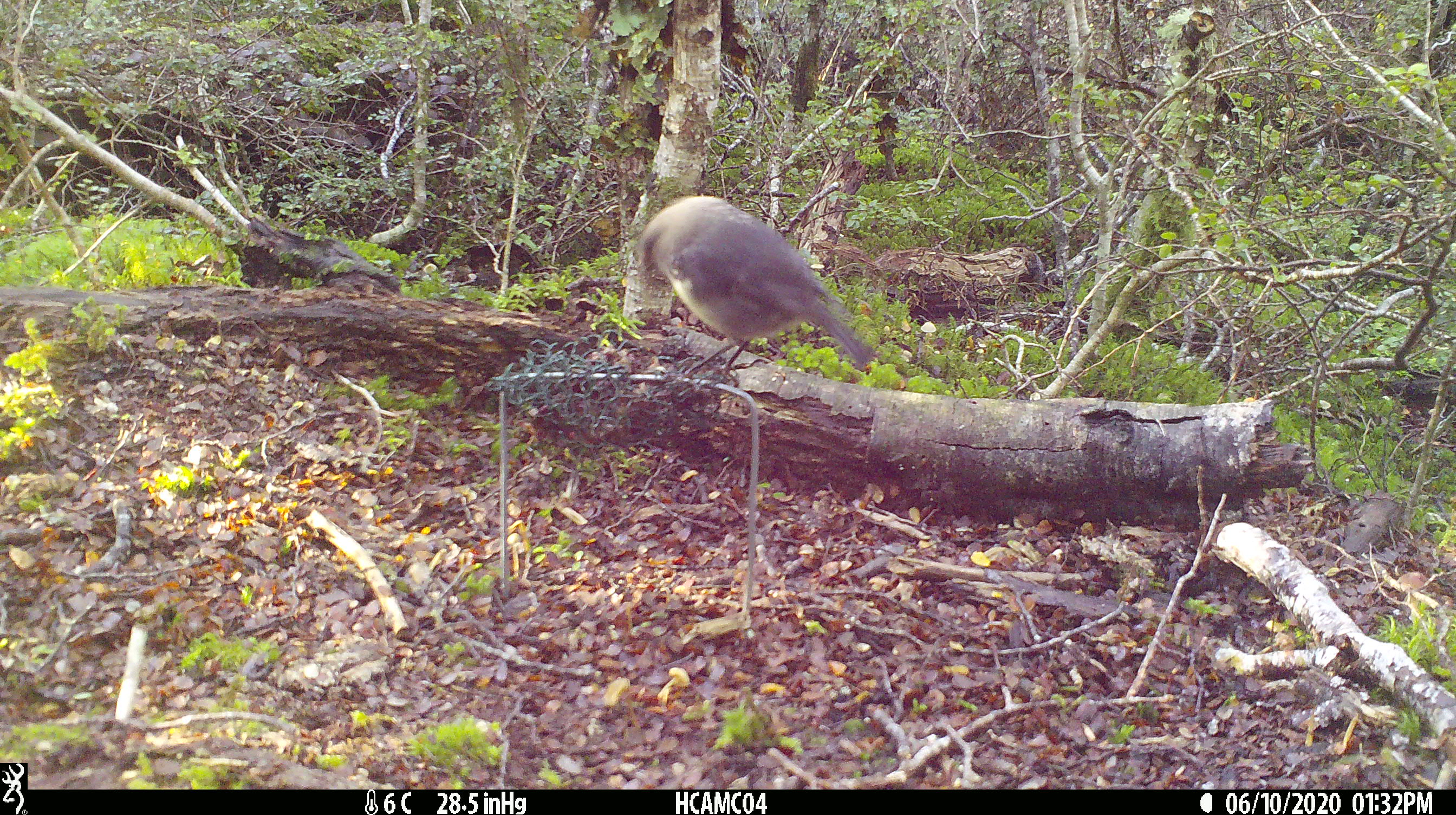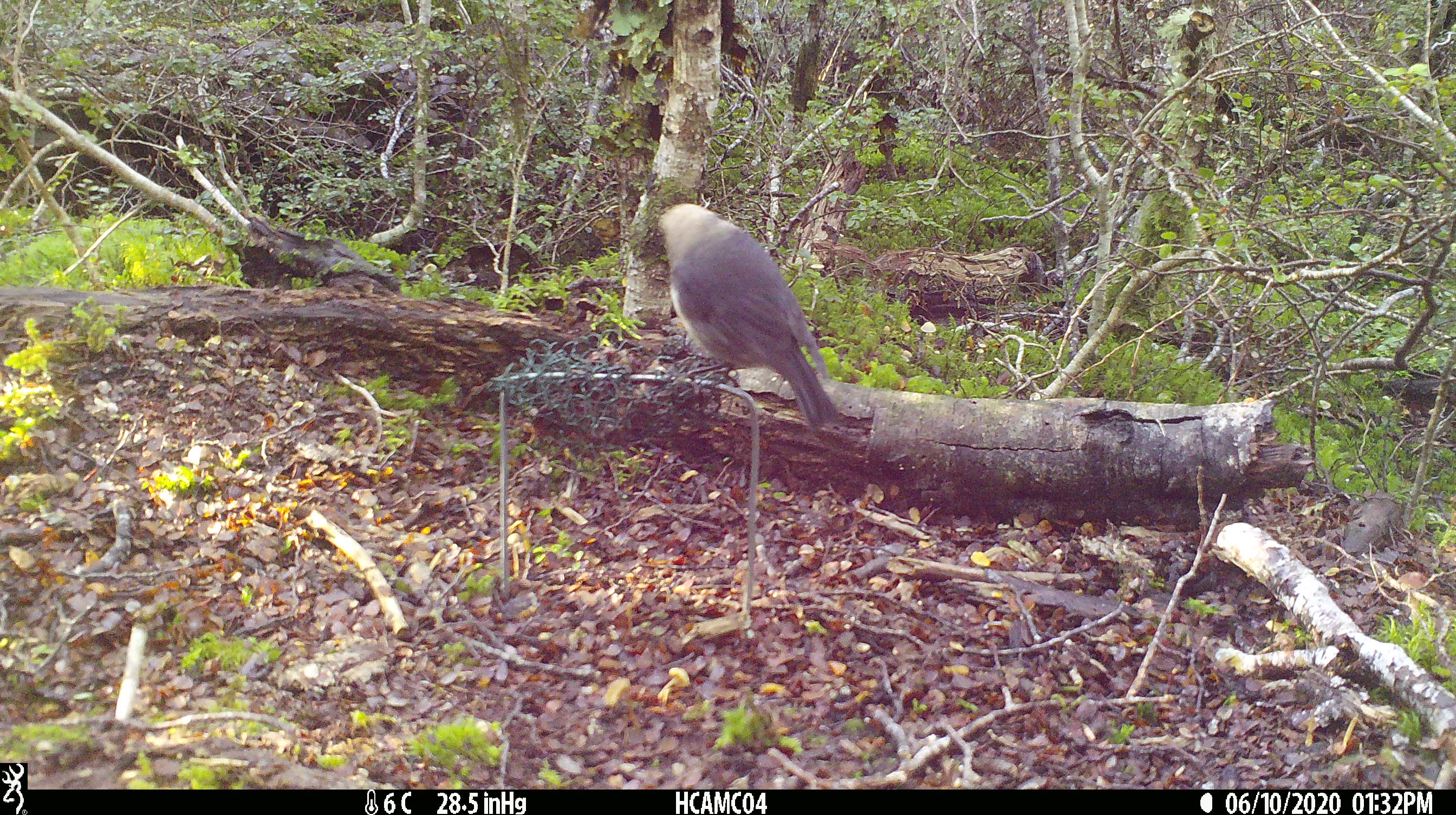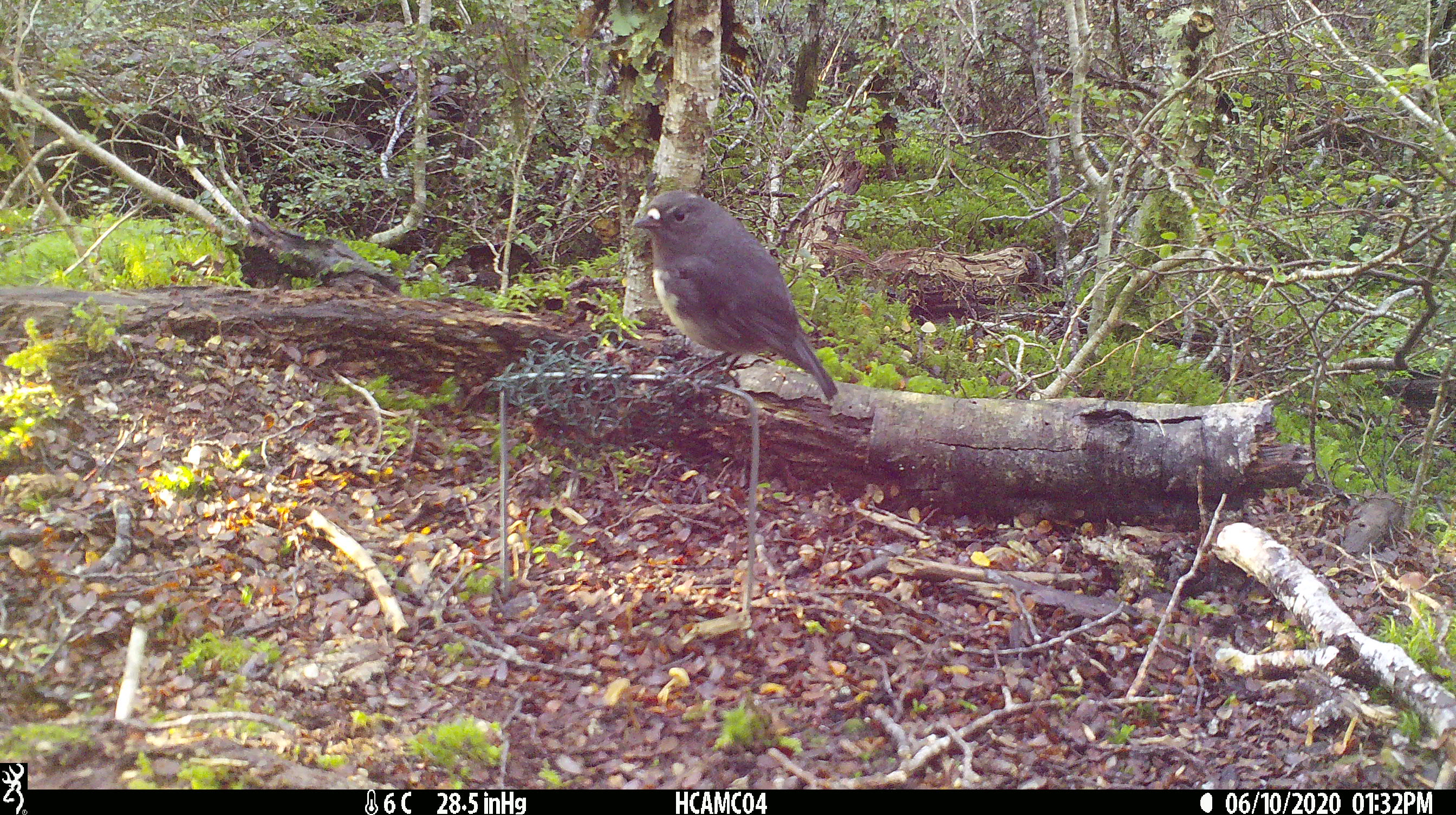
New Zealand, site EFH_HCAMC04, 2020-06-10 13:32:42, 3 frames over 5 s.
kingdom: Animalia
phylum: Chordata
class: Aves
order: Passeriformes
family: Petroicidae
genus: Petroica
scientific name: Petroica australis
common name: new zealand robin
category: robin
Robin (new zealand robin) (Petroica australis).